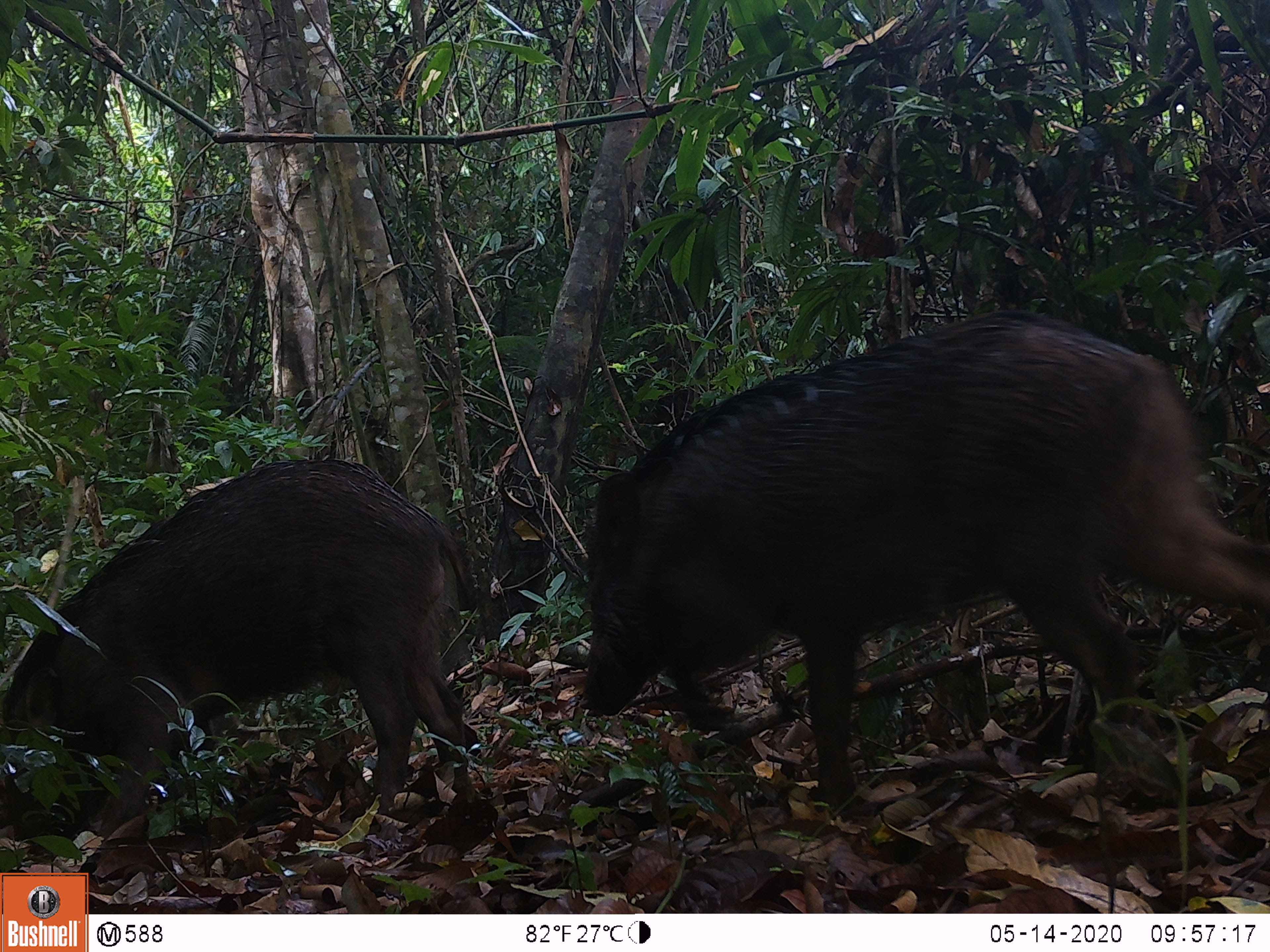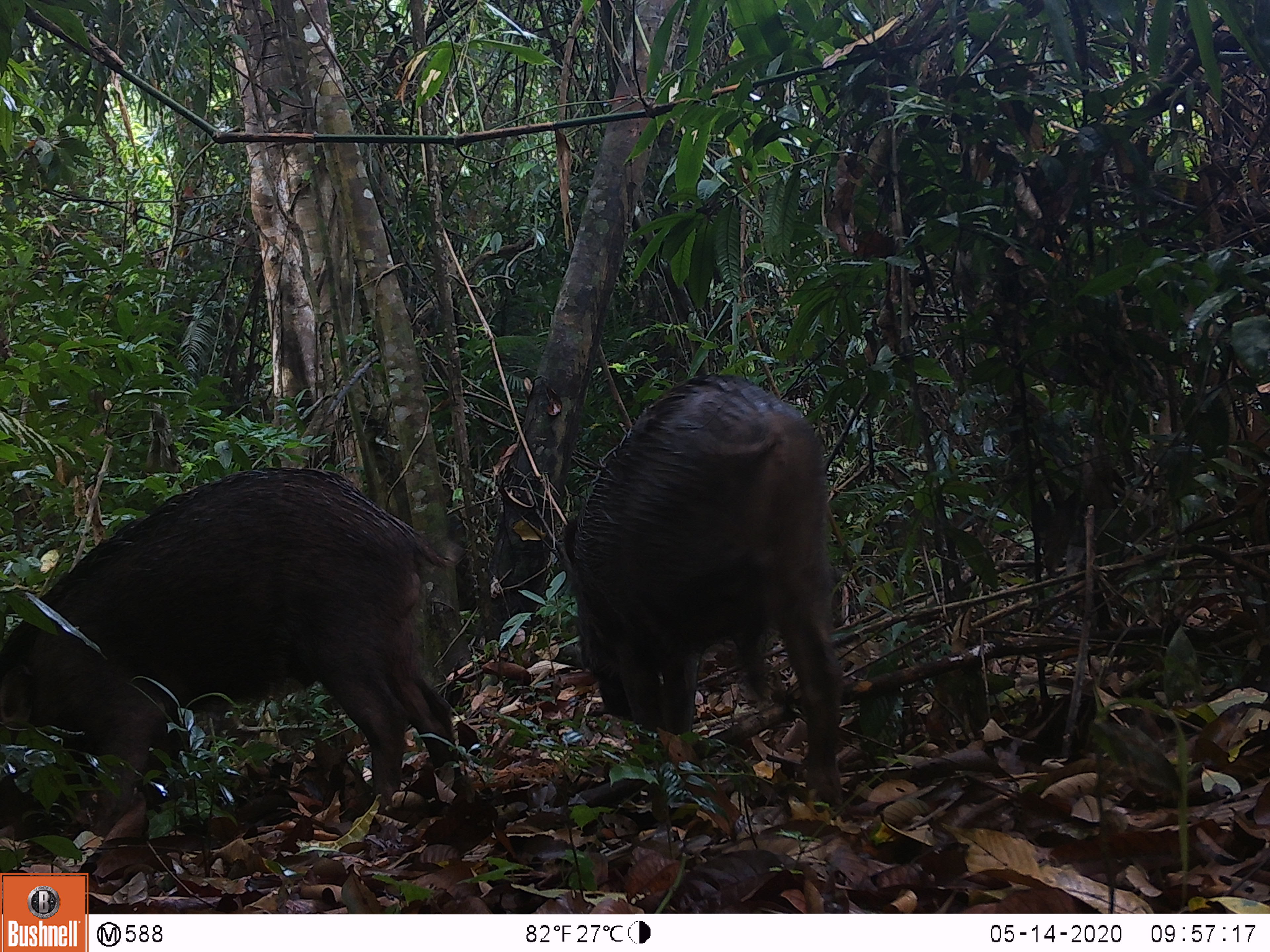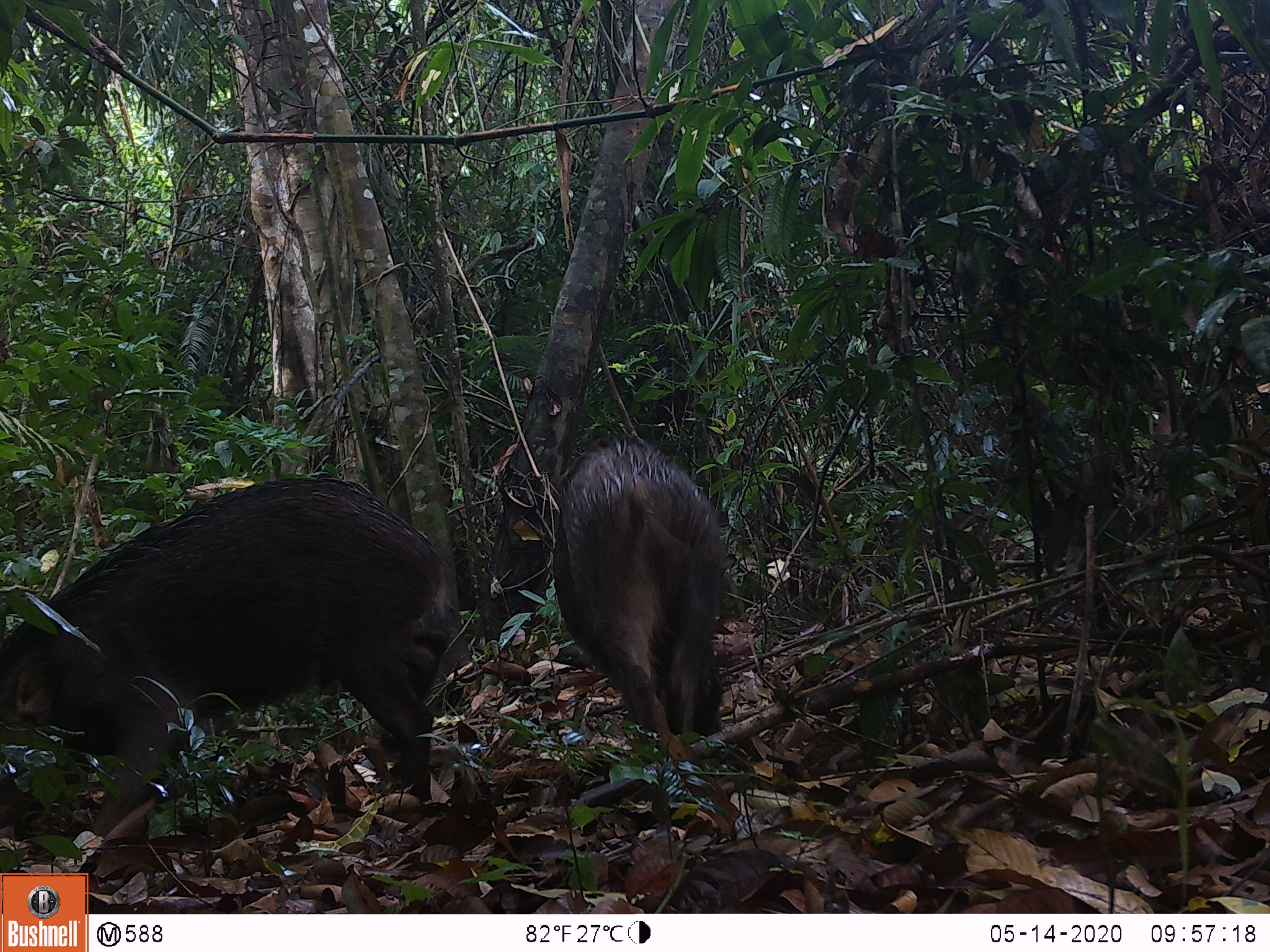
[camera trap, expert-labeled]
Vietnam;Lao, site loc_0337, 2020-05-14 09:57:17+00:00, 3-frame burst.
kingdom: Animalia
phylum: Chordata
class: Mammalia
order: Artiodactyla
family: Suidae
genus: Sus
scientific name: Sus scrofa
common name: eurasian wild pig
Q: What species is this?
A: Eurasian wild pig (Sus scrofa).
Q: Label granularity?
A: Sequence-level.